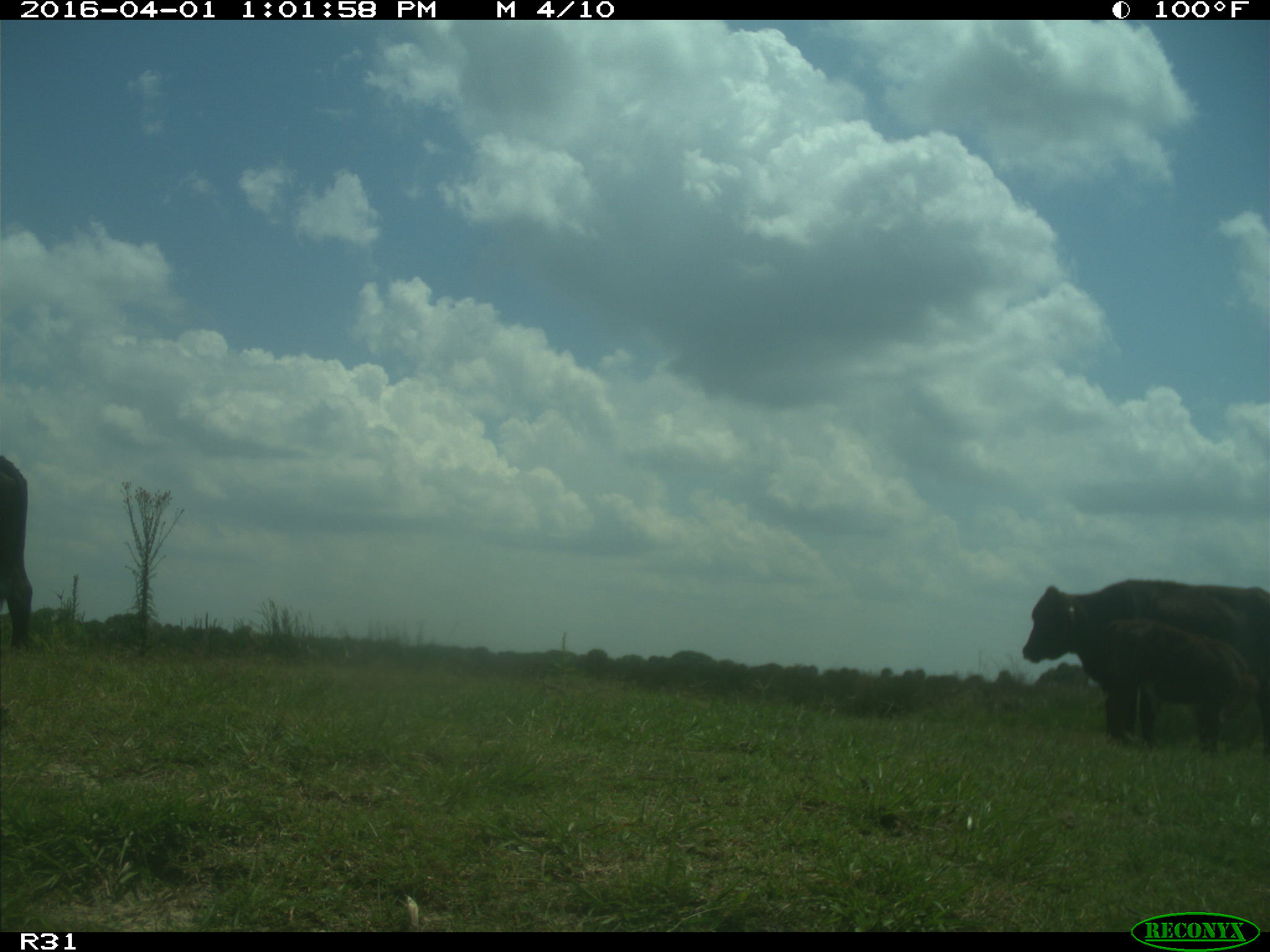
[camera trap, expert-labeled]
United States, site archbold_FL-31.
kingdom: Animalia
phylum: Chordata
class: Mammalia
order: Artiodactyla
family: Bovidae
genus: Bos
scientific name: Bos taurus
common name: domestic cow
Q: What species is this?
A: Bos taurus (domestic cow).